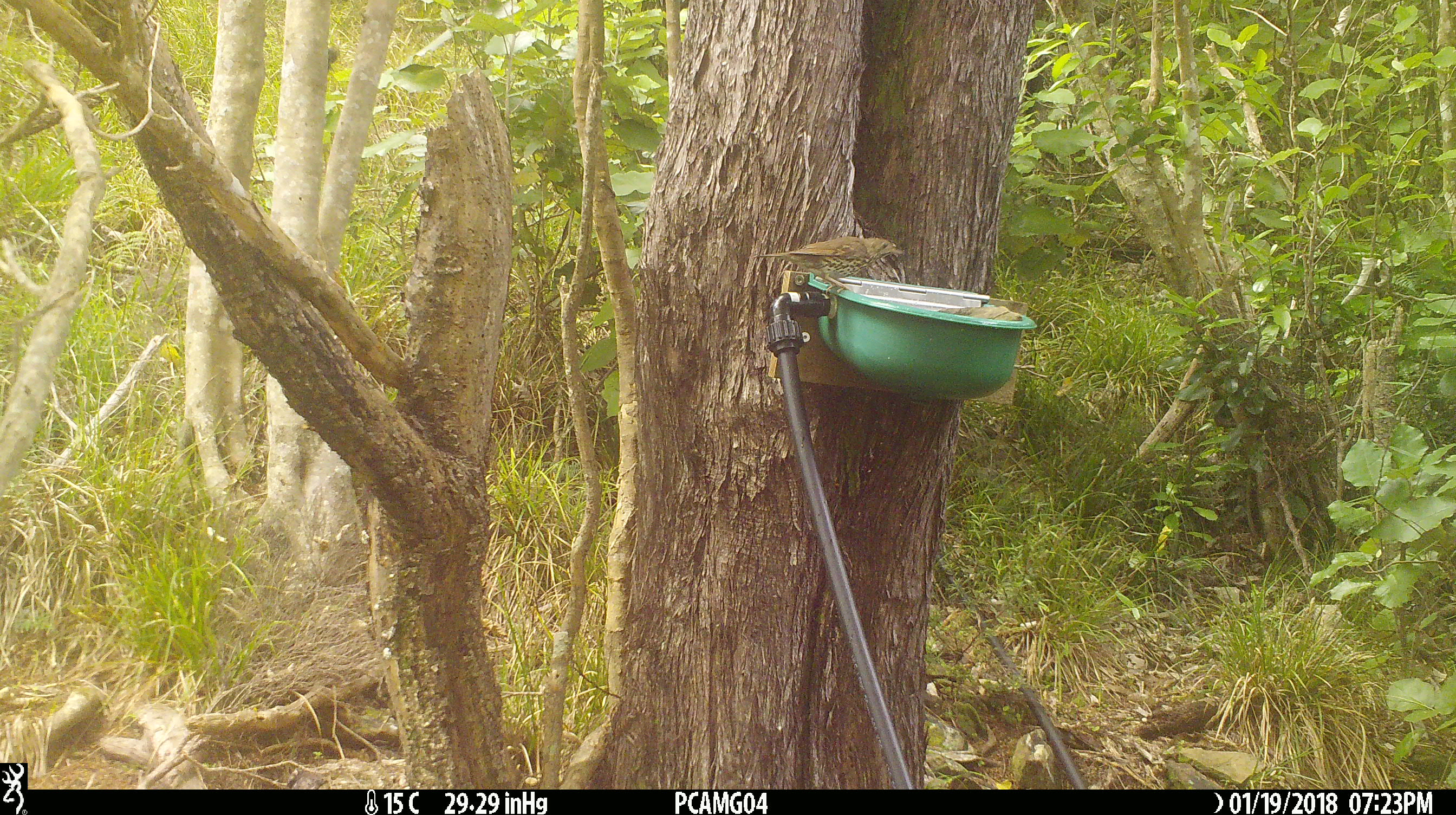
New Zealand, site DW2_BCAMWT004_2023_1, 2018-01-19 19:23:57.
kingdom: Animalia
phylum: Chordata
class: Aves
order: Passeriformes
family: Turdidae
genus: Turdus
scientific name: Turdus philomelos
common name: song thrush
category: thrush